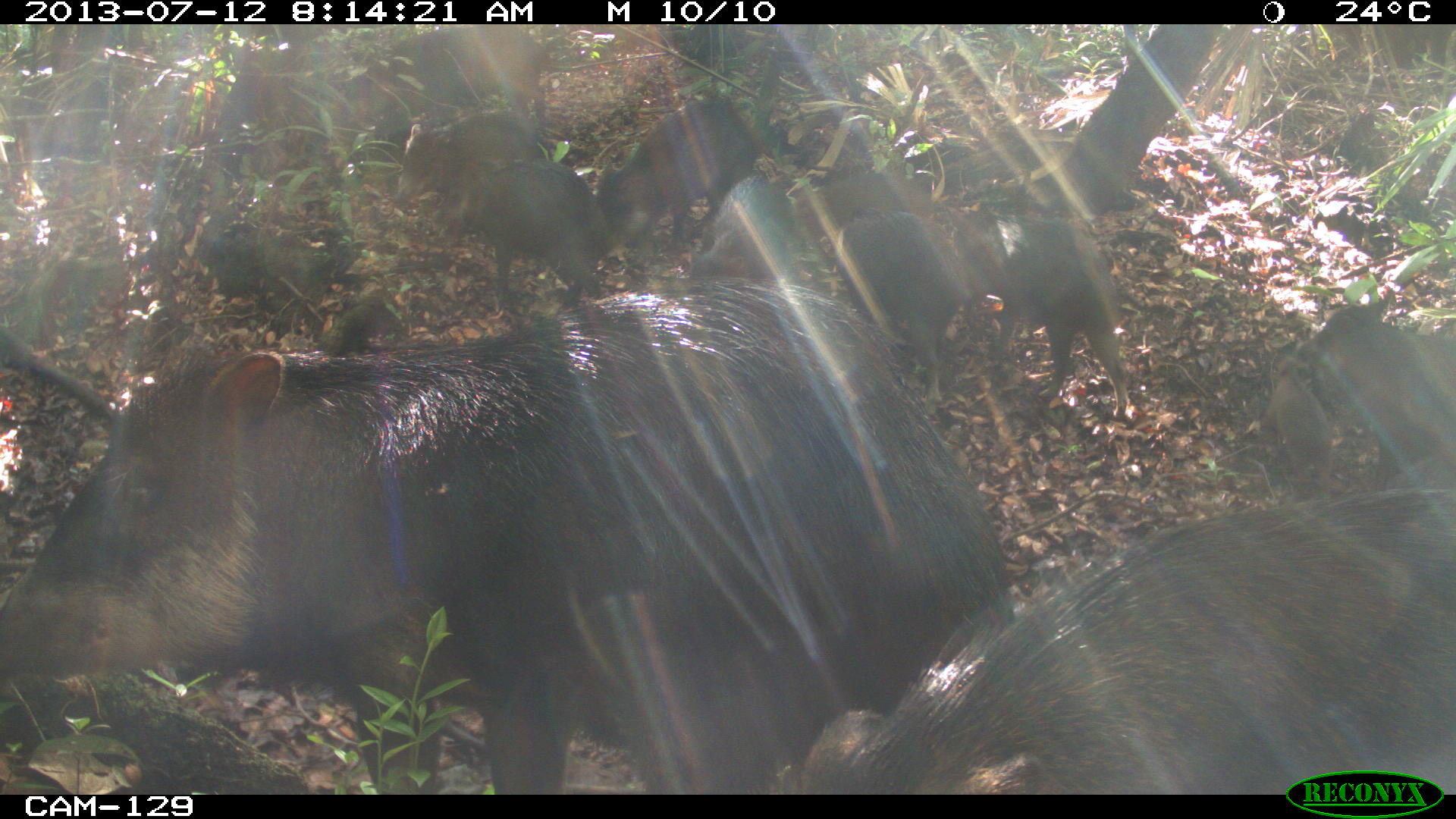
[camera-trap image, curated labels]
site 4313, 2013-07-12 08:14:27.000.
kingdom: Animalia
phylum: Chordata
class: Mammalia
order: Artiodactyla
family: Tayassuidae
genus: Tayassu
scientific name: Tayassu pecari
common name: white-lipped peccary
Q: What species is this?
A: Tayassu pecari (white-lipped peccary).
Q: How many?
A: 20.